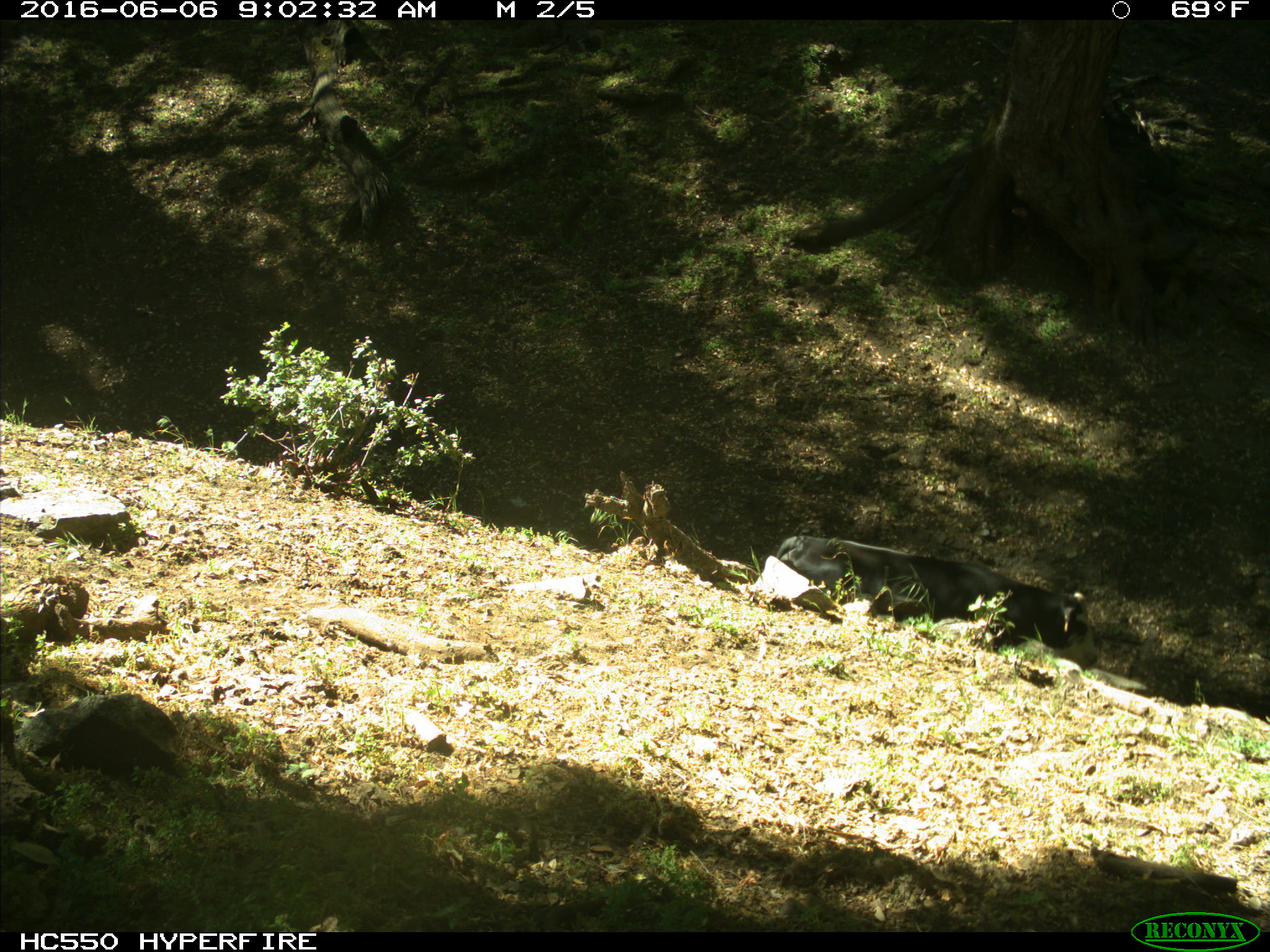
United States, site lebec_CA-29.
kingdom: Animalia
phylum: Chordata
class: Mammalia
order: Artiodactyla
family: Bovidae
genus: Bos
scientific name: Bos taurus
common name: domestic cow